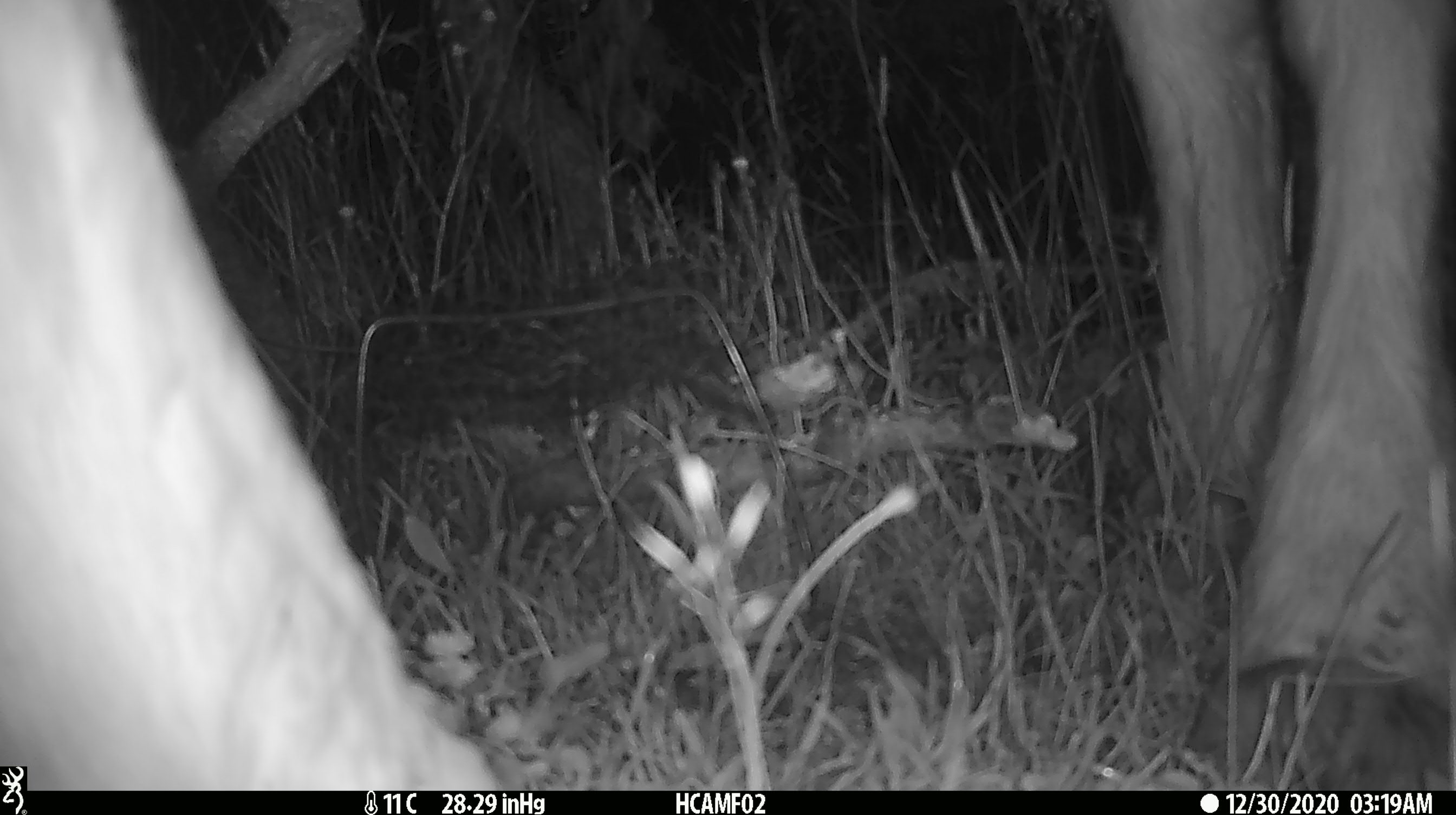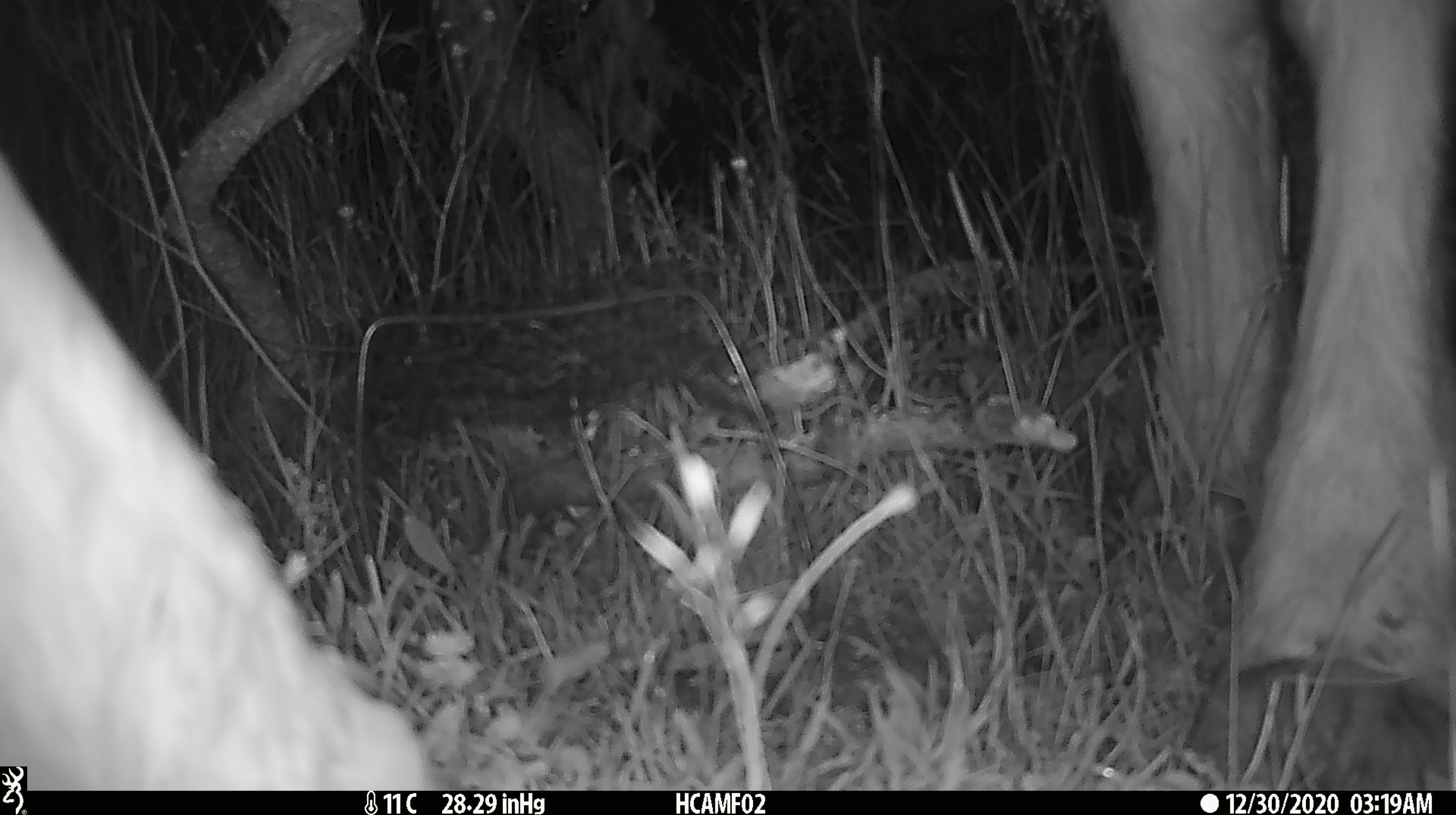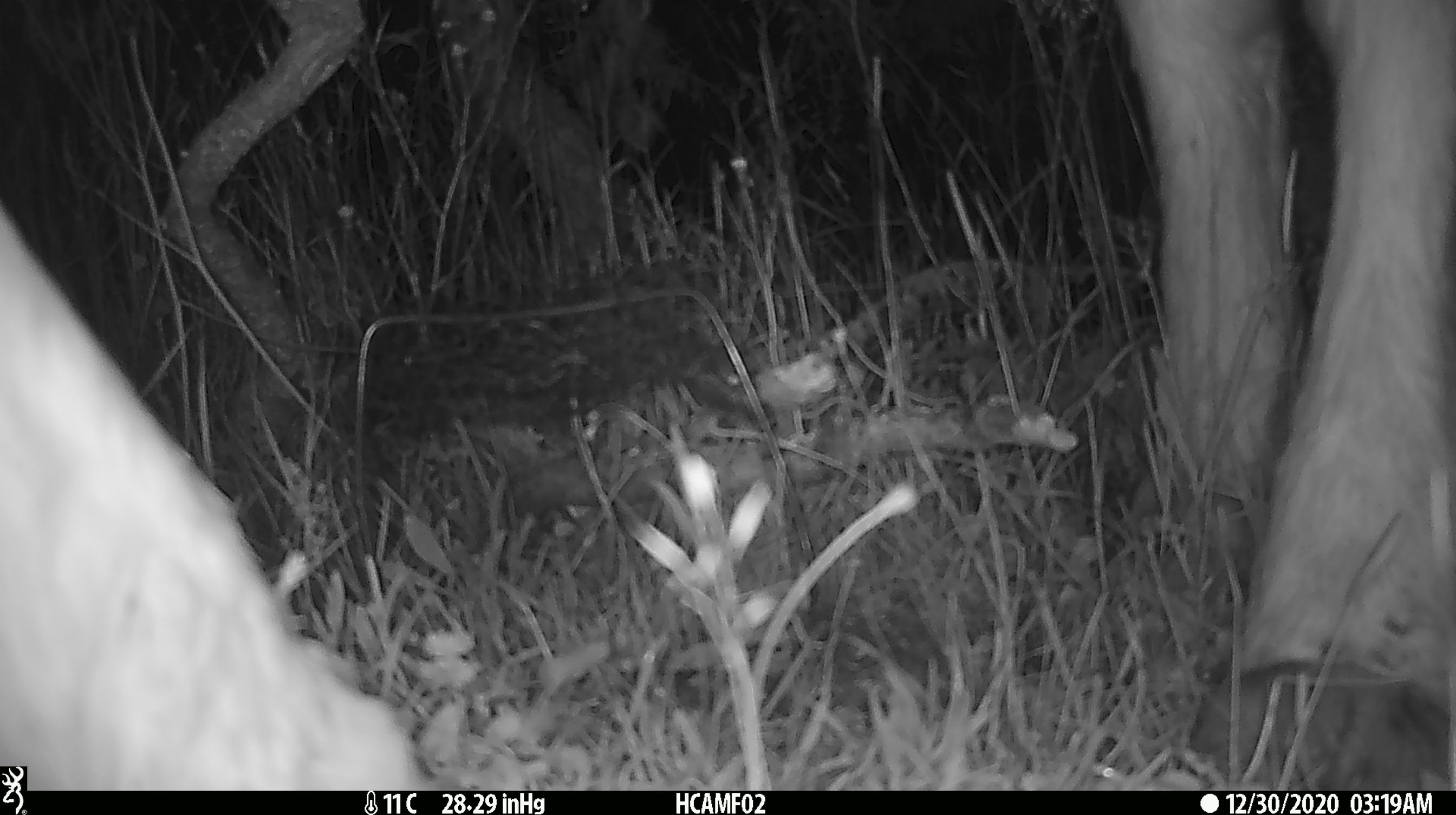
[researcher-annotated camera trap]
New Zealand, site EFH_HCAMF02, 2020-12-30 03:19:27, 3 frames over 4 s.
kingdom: Animalia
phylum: Chordata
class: Mammalia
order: Artiodactyla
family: Bovidae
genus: Bos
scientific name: Bos taurus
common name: domestic cow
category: cow